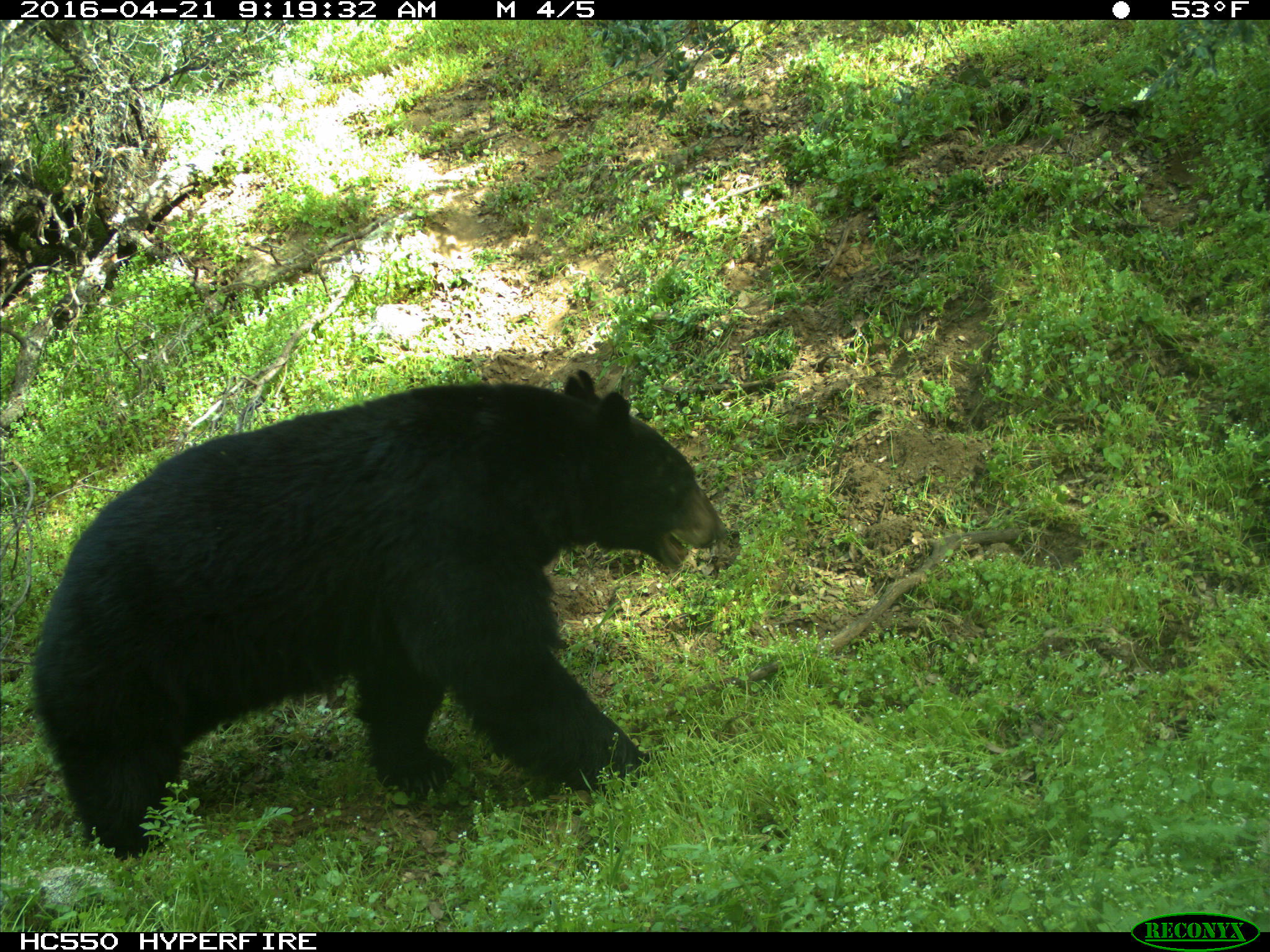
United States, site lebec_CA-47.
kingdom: Animalia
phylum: Chordata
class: Mammalia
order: Carnivora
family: Ursidae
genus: Ursus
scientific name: Ursus americanus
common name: american black bear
Ursus americanus (american black bear).